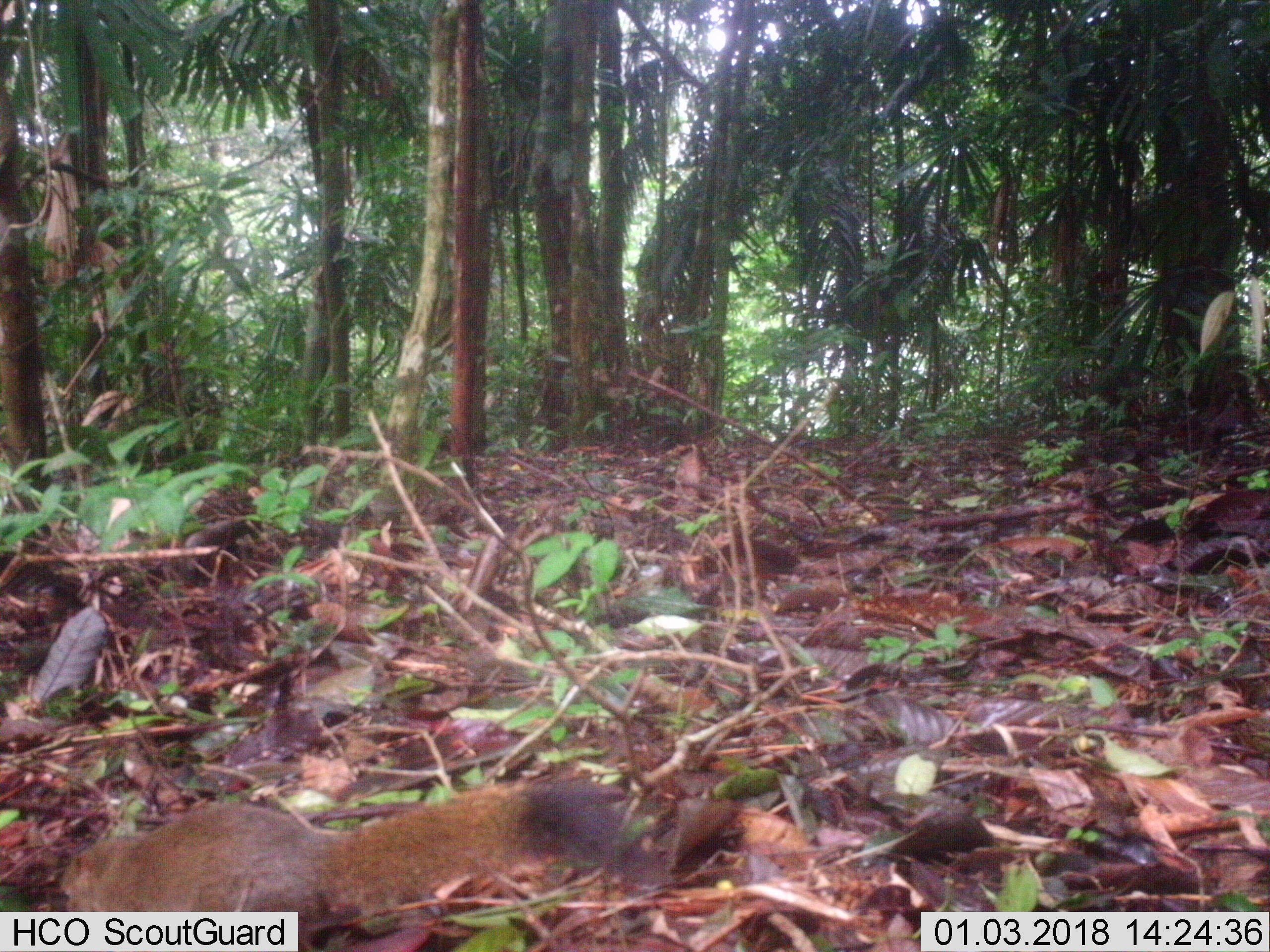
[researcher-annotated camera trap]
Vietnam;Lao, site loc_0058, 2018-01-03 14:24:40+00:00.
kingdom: Animalia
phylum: Chordata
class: Mammalia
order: Rodentia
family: Sciuridae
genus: Callosciurus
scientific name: Callosciurus erythraeus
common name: pallas's squirrel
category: pallass squirrel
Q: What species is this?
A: Pallass squirrel (pallas's squirrel) (Callosciurus erythraeus).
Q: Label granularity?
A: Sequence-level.